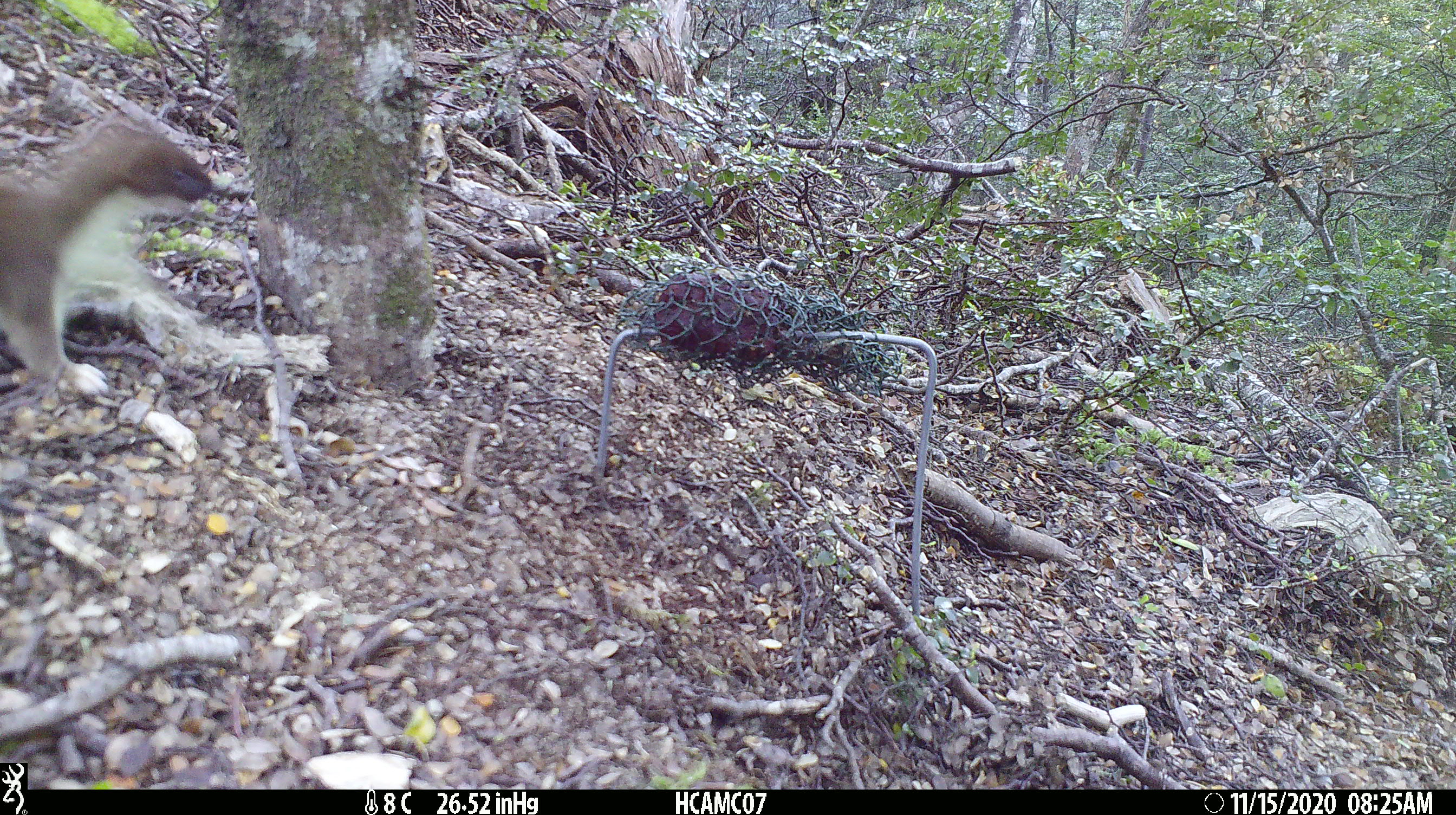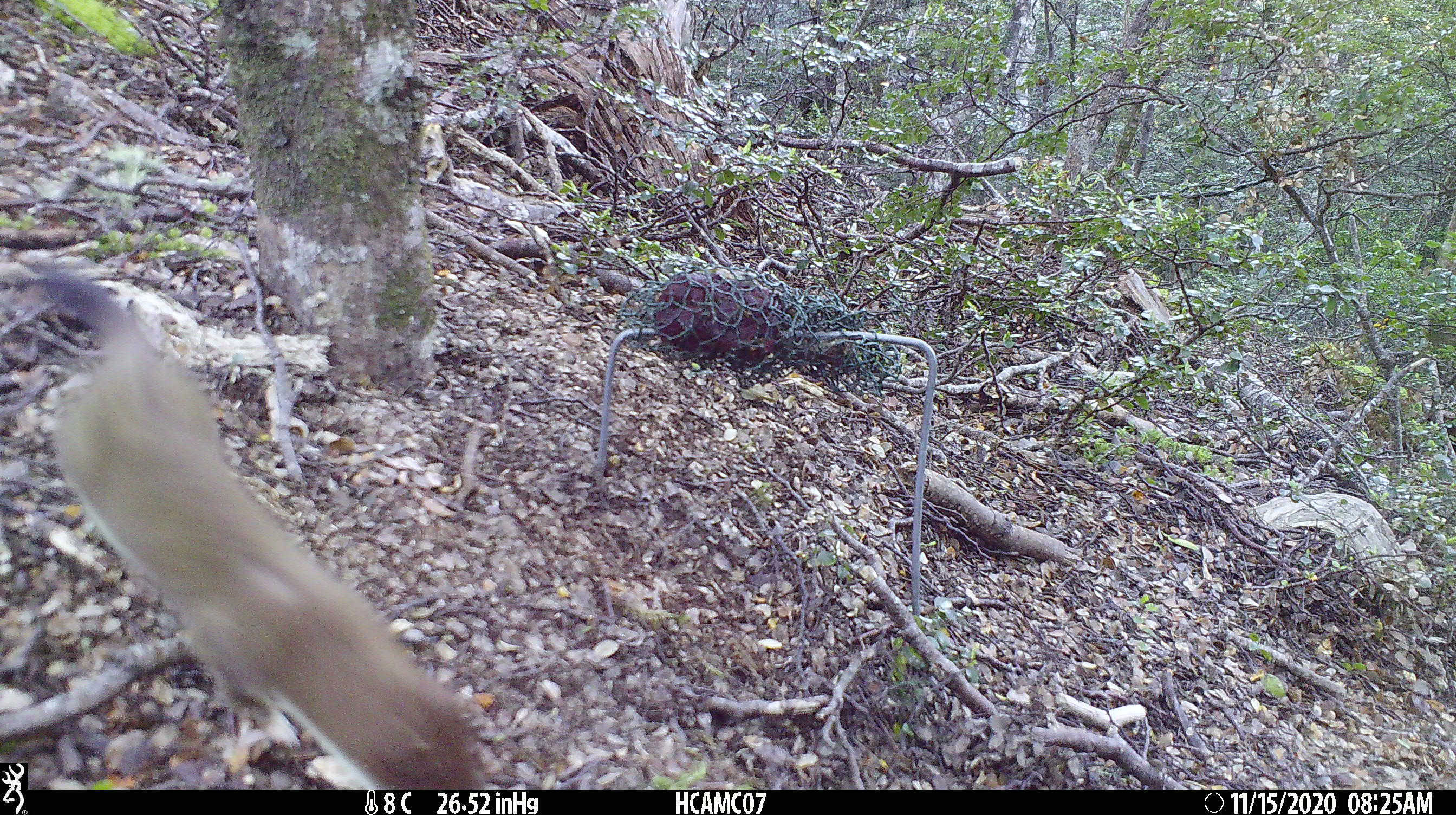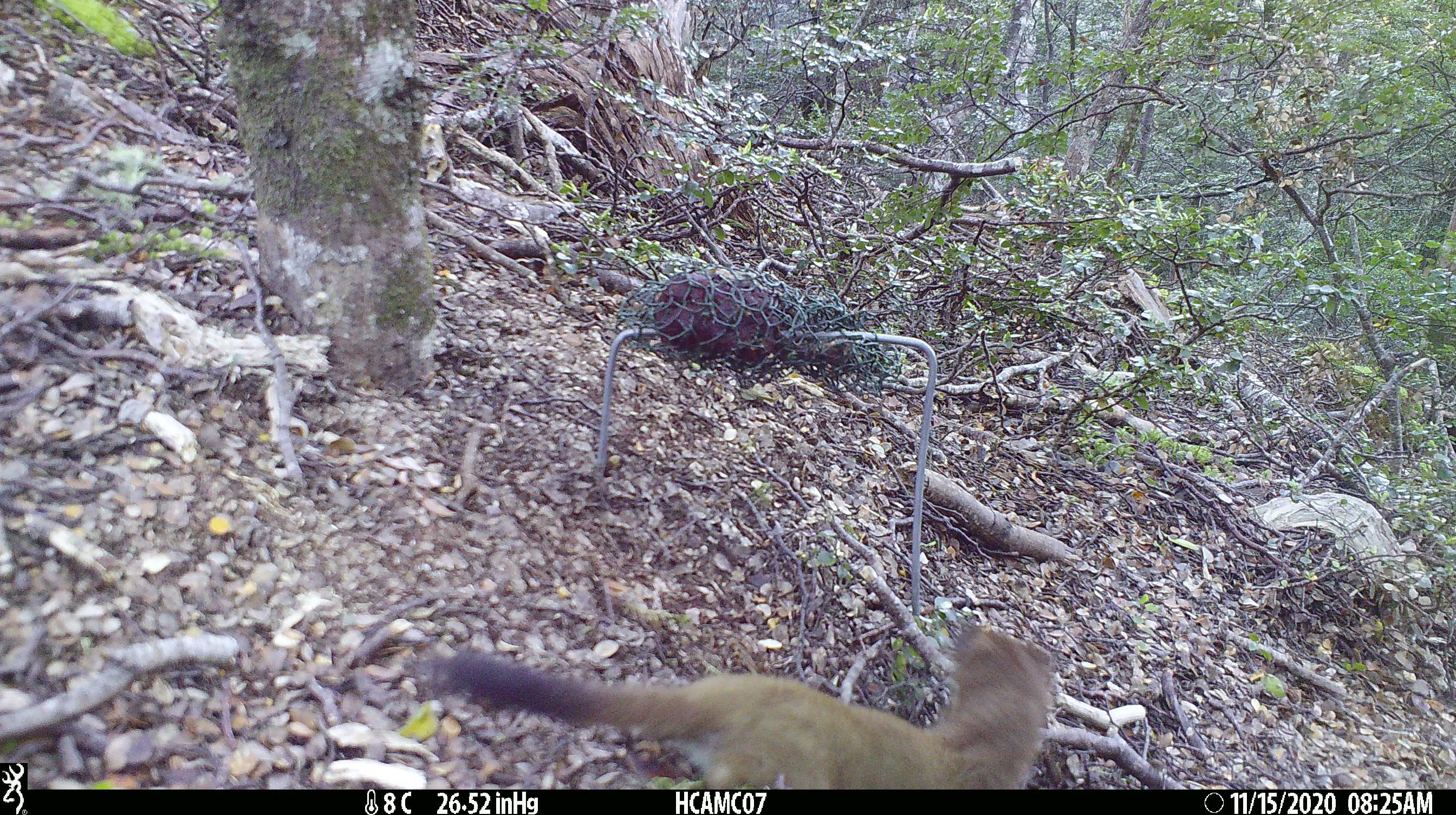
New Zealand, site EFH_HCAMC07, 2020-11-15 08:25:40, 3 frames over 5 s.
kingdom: Animalia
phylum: Chordata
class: Mammalia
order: Carnivora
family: Mustelidae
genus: Mustela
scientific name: Mustela erminea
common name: stoat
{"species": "stoat (Mustela erminea)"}